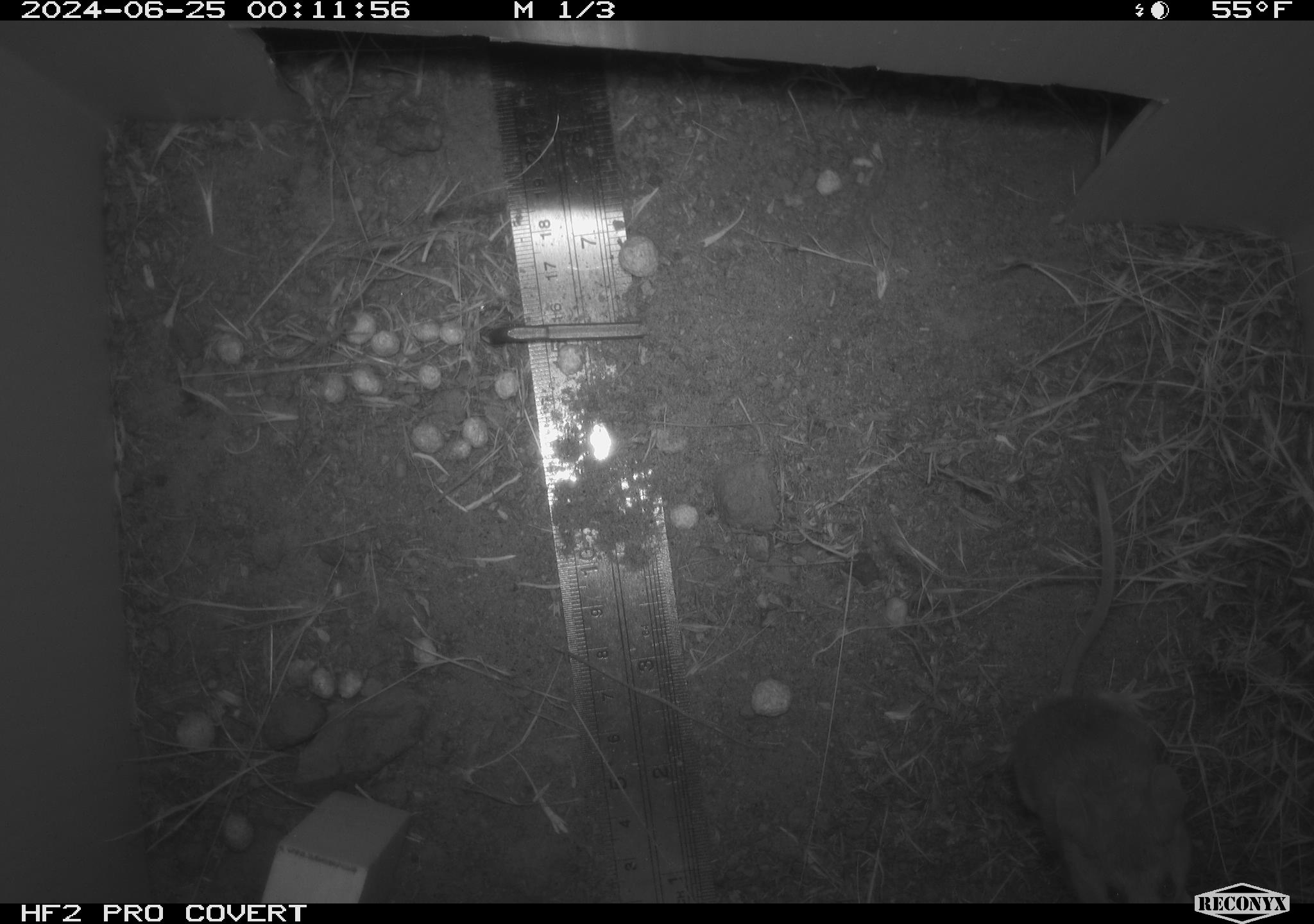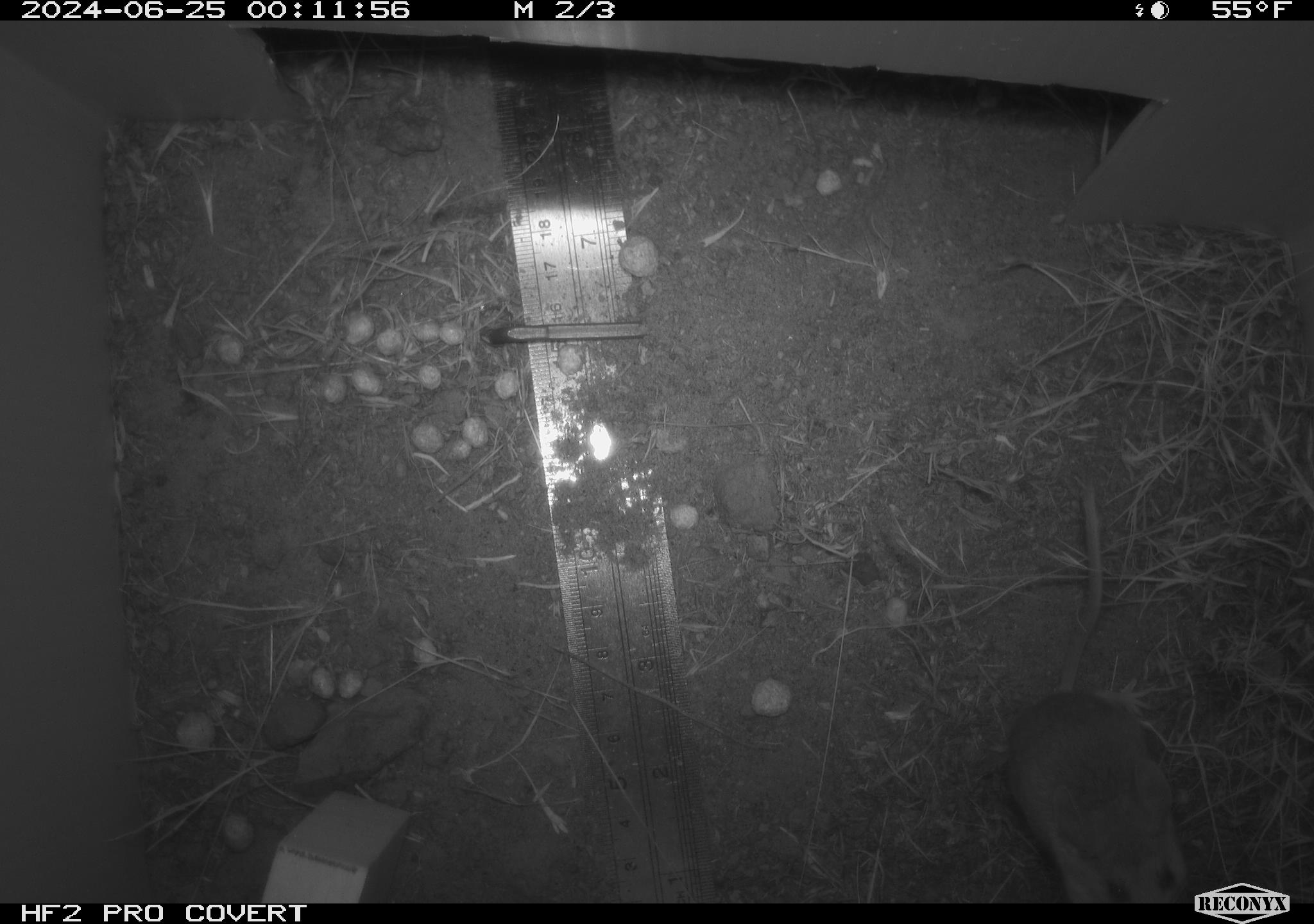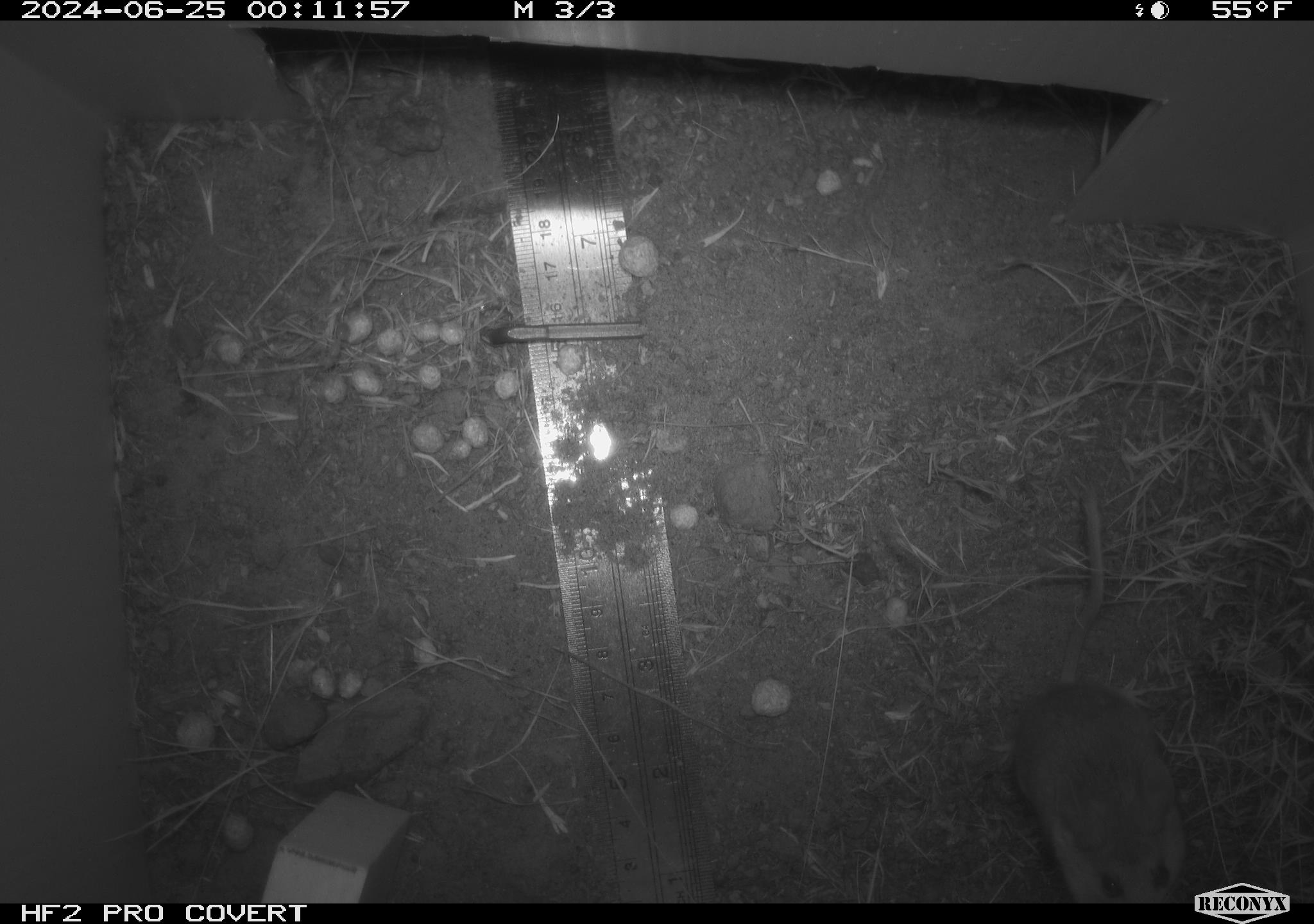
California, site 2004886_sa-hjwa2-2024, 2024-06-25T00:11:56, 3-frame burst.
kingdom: Animalia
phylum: Chordata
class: Mammalia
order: Rodentia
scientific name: Rodentia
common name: rodent